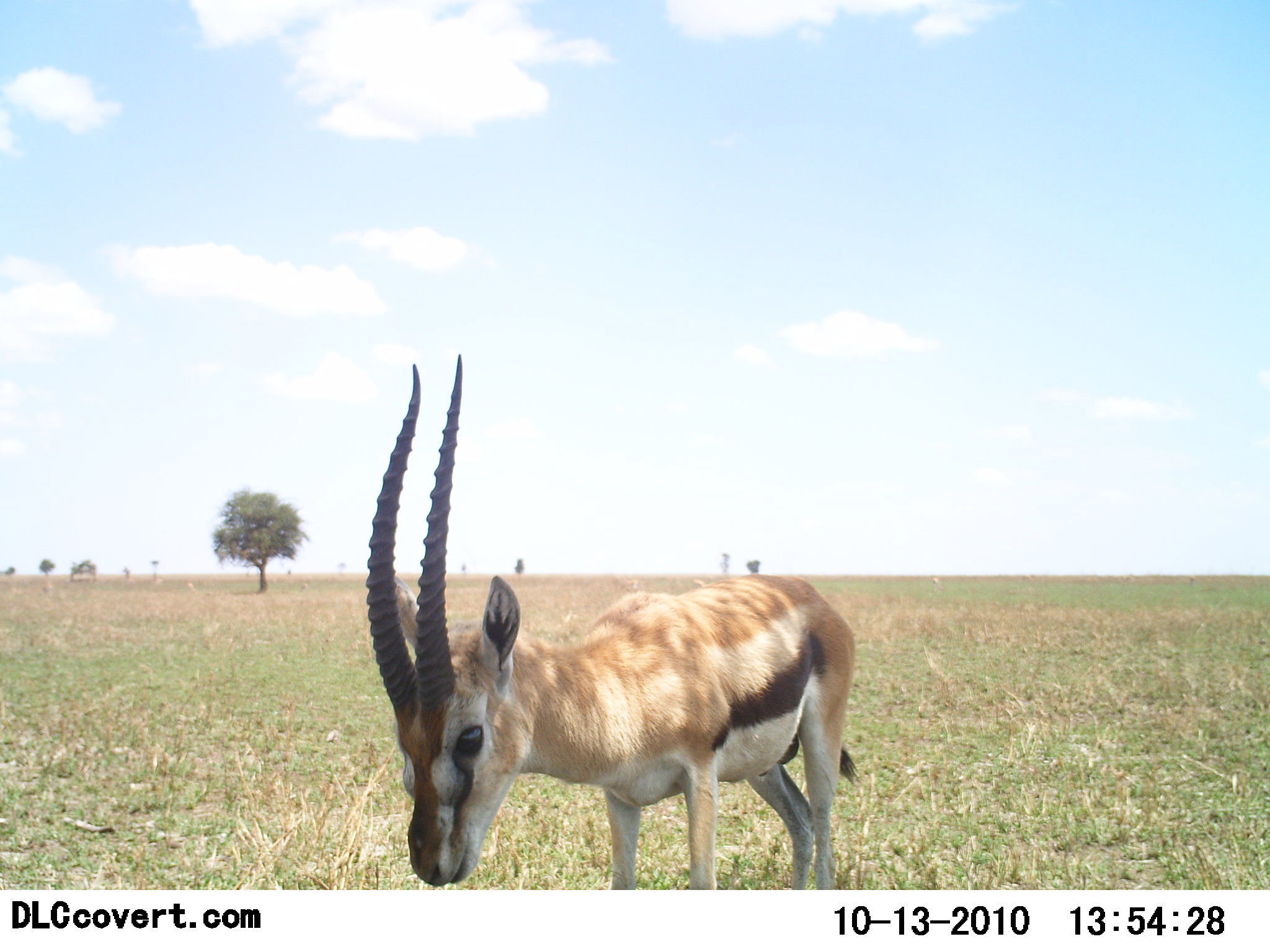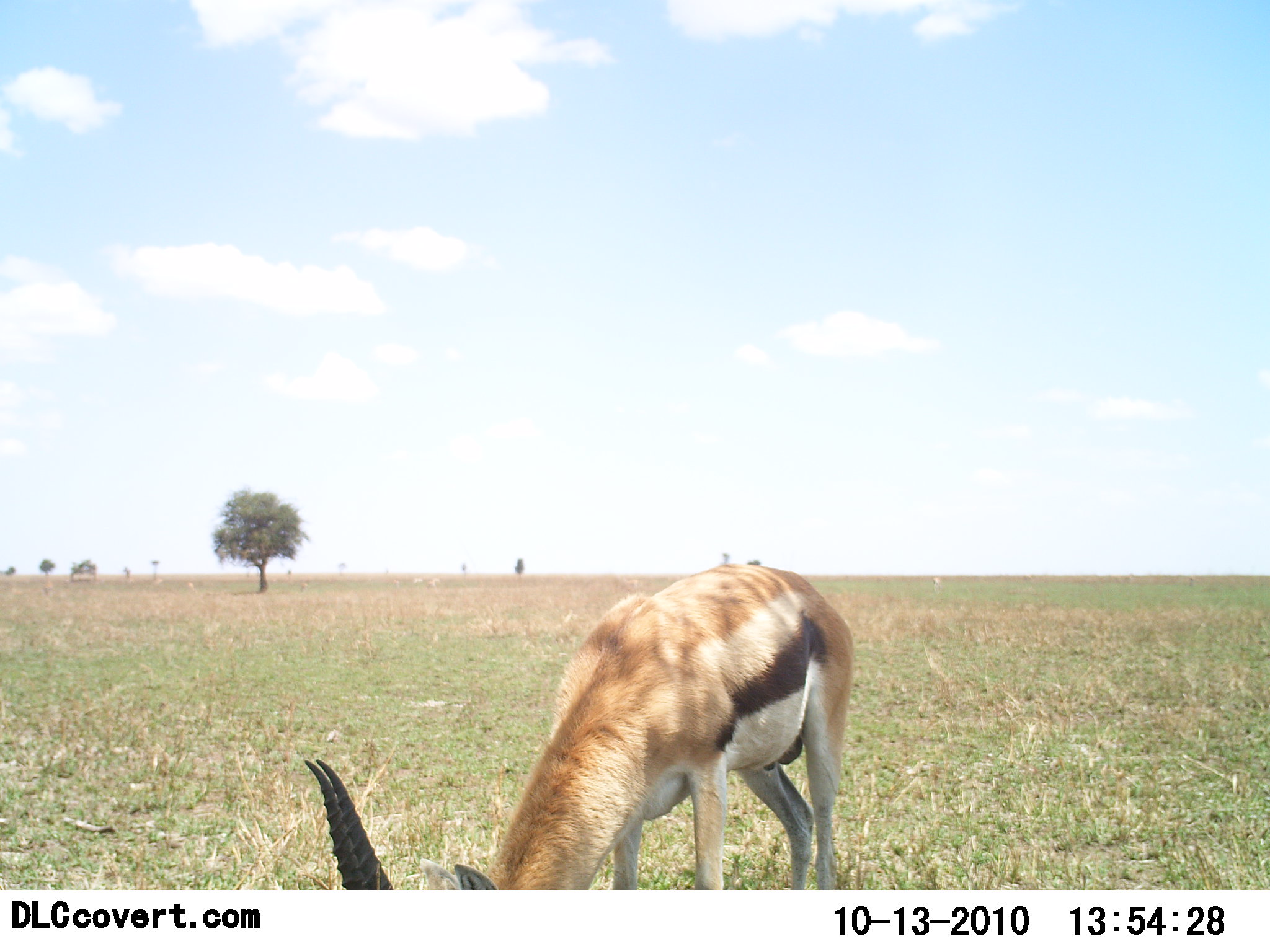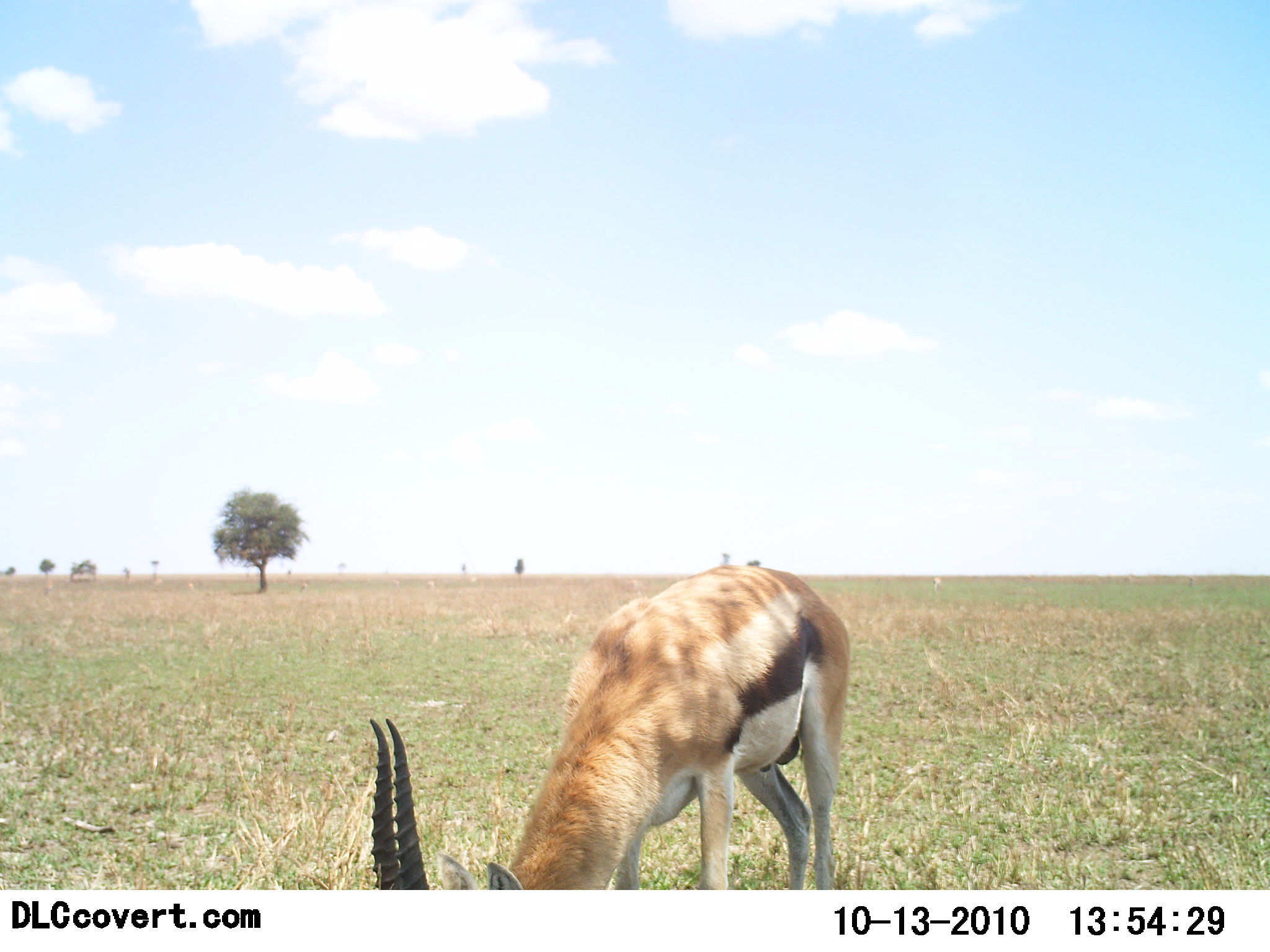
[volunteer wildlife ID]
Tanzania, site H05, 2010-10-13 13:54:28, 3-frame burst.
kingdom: Animalia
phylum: Chordata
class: Mammalia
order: Artiodactyla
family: Bovidae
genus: Eudorcas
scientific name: Eudorcas thomsonii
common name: thomson's gazelle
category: gazellethomsons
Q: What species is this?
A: Gazellethomsons (thomson's gazelle) (Eudorcas thomsonii).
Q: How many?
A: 1.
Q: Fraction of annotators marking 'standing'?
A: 27%.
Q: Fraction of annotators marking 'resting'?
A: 0%.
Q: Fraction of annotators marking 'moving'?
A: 0%.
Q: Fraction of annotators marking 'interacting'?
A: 0%.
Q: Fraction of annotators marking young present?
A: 0%.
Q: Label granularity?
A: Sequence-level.